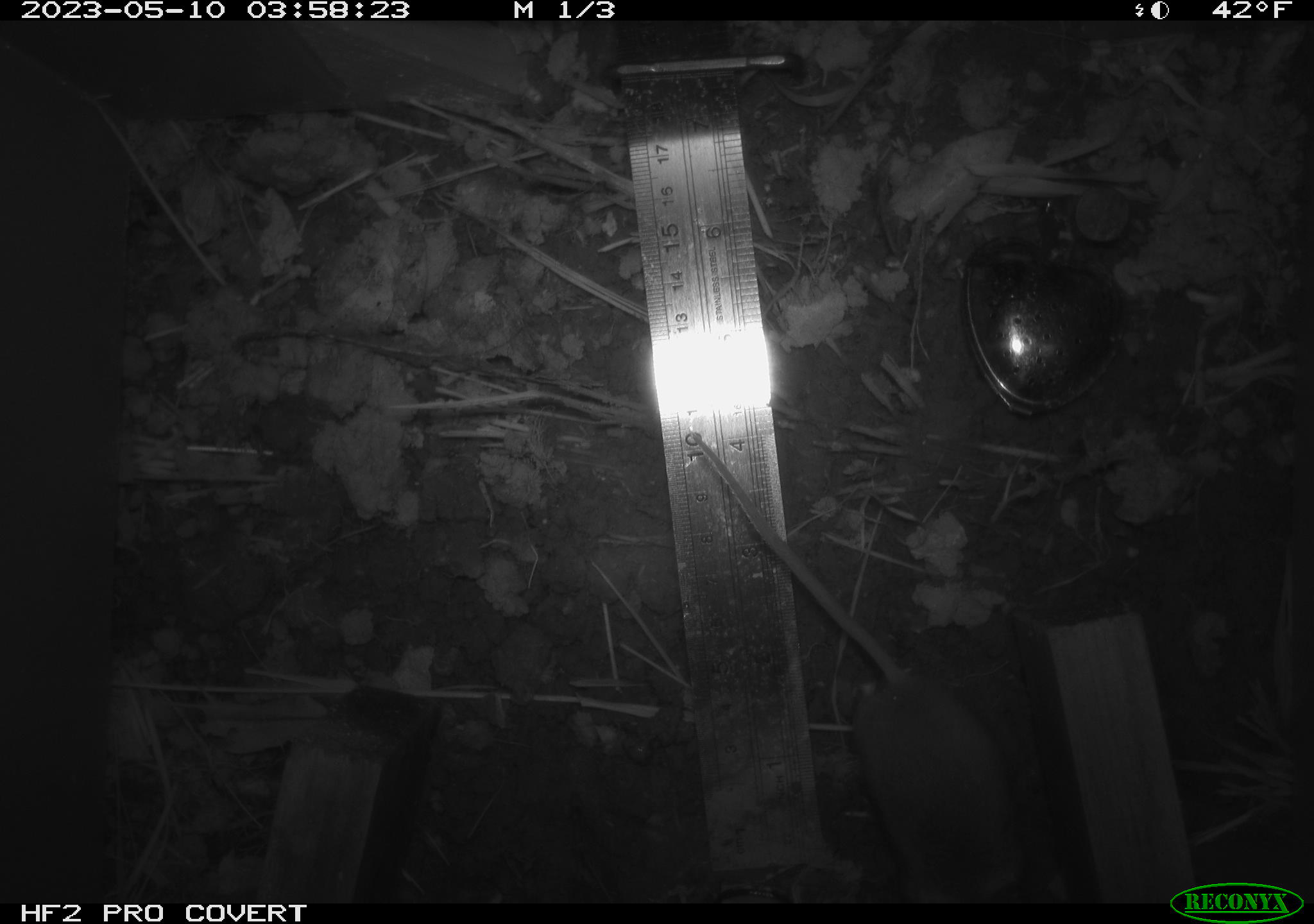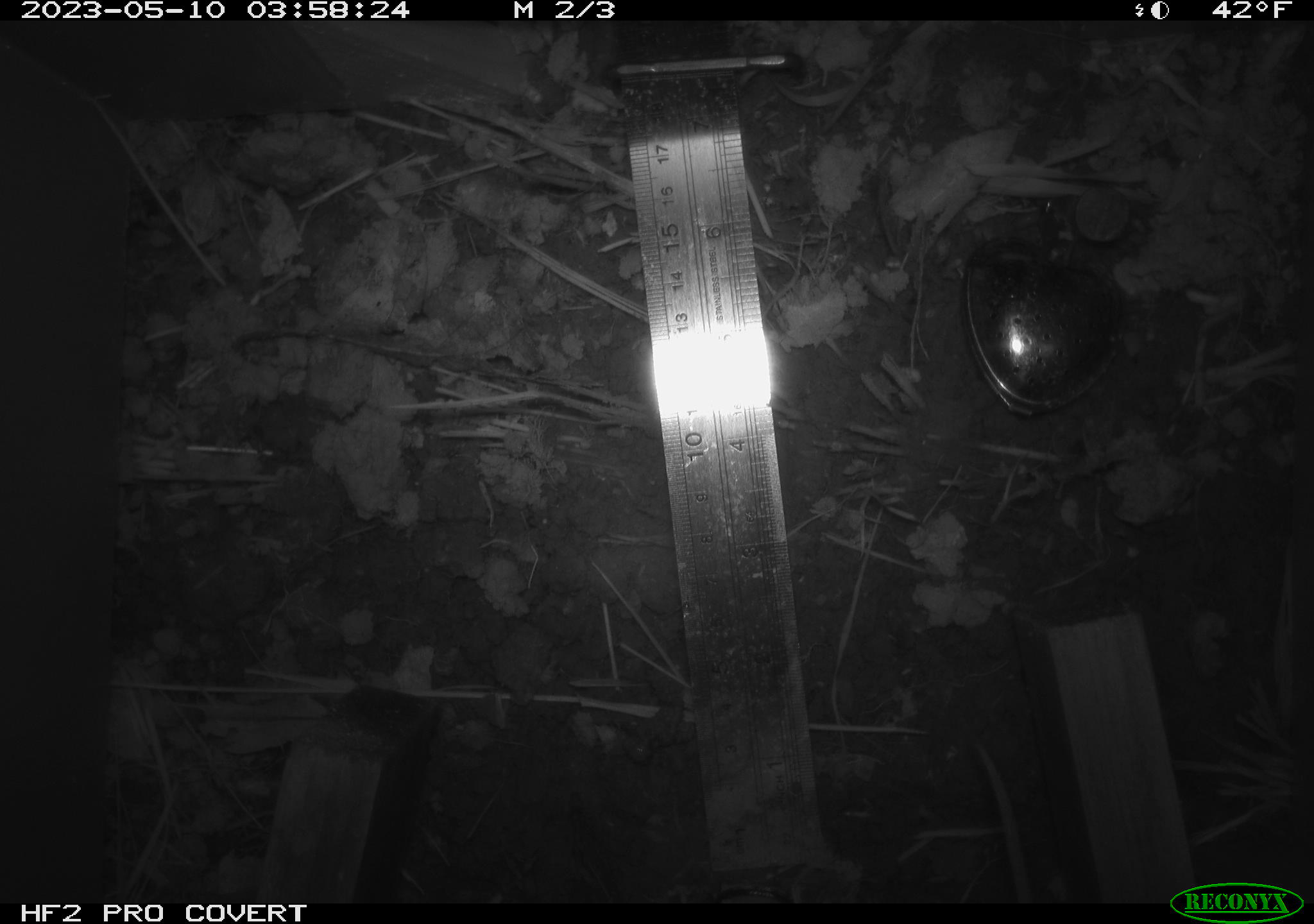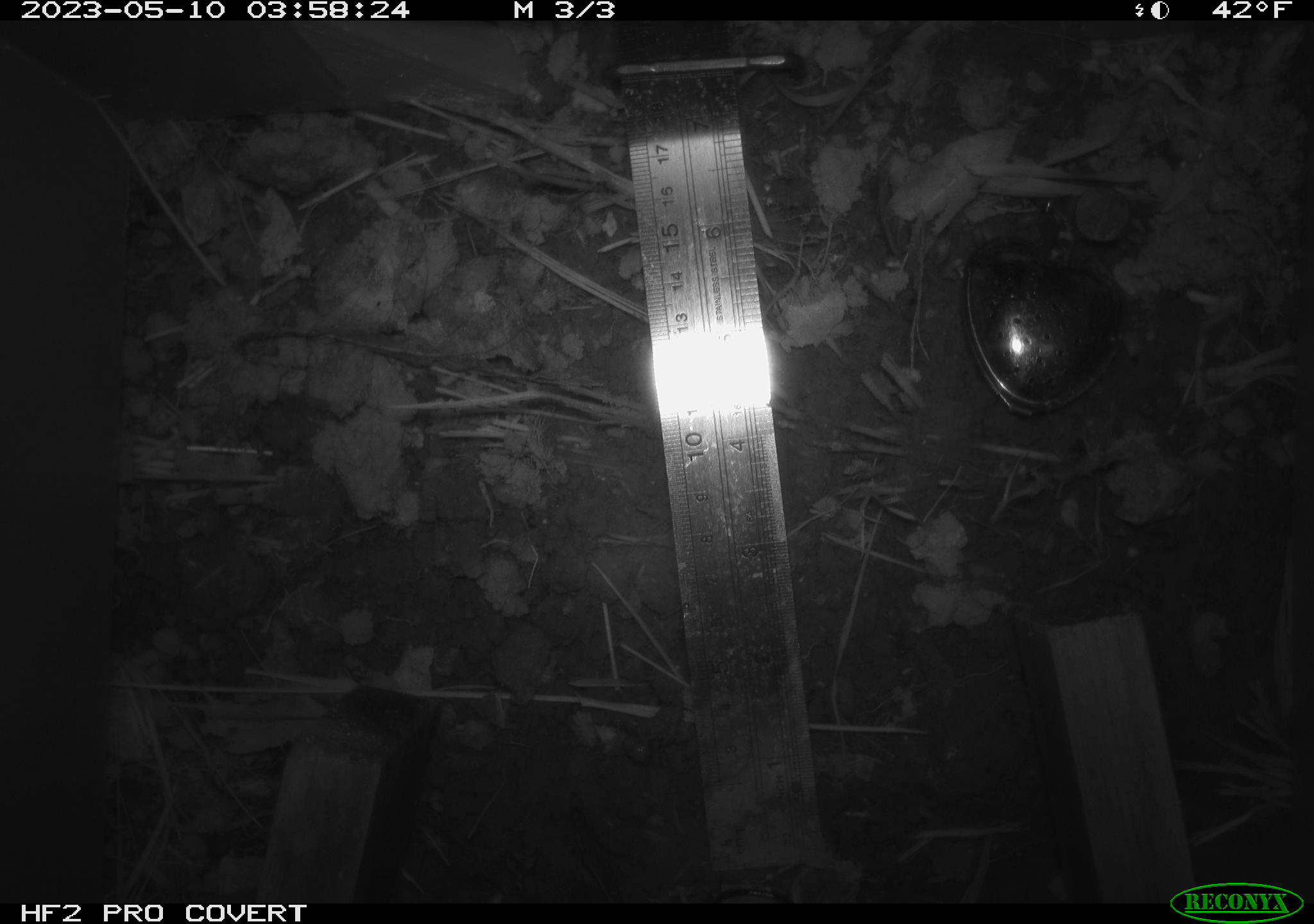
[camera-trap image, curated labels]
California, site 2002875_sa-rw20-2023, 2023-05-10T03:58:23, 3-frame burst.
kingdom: Animalia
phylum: Chordata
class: Mammalia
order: Rodentia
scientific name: Rodentia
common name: rodent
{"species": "rodent (Rodentia)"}